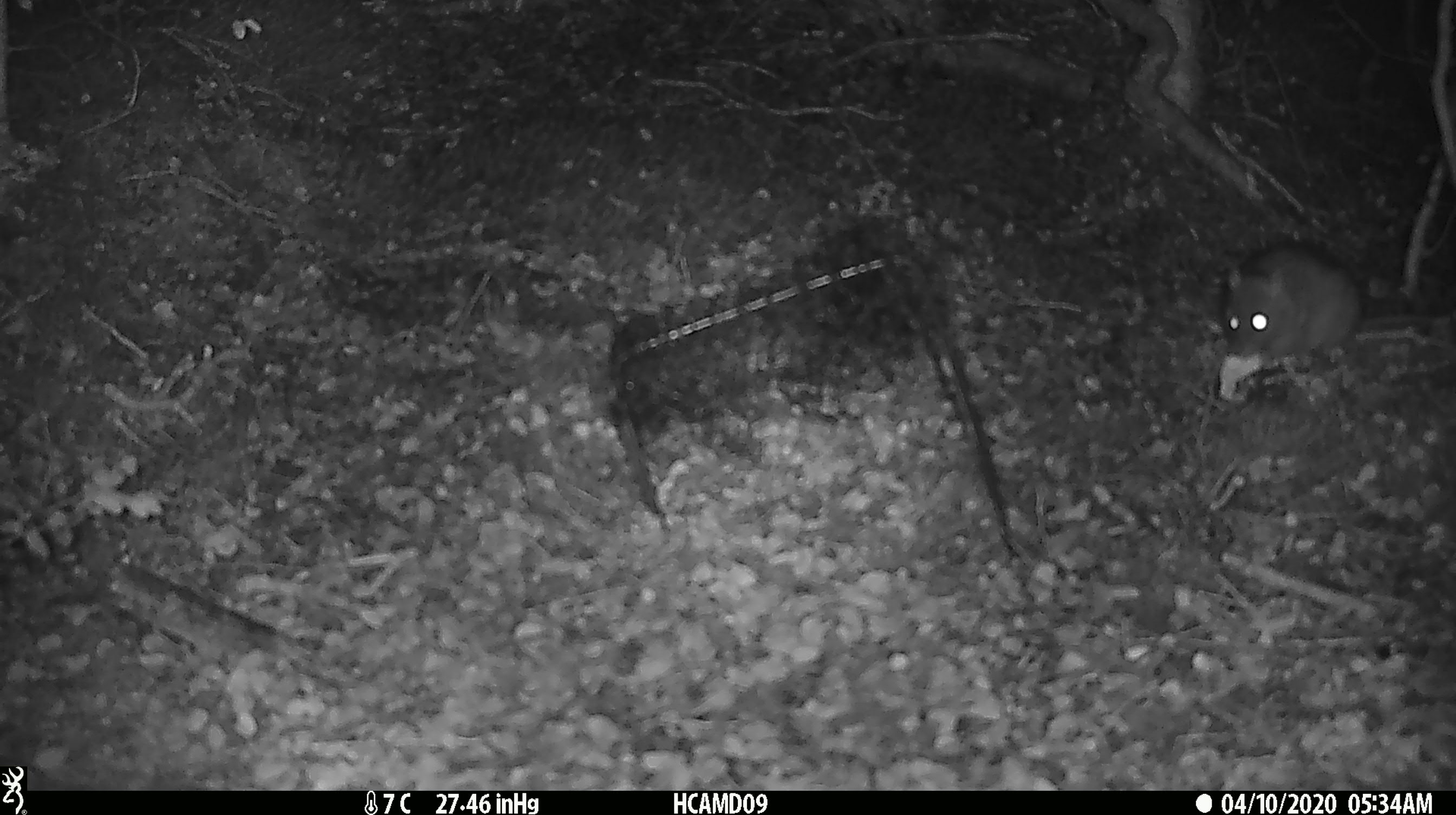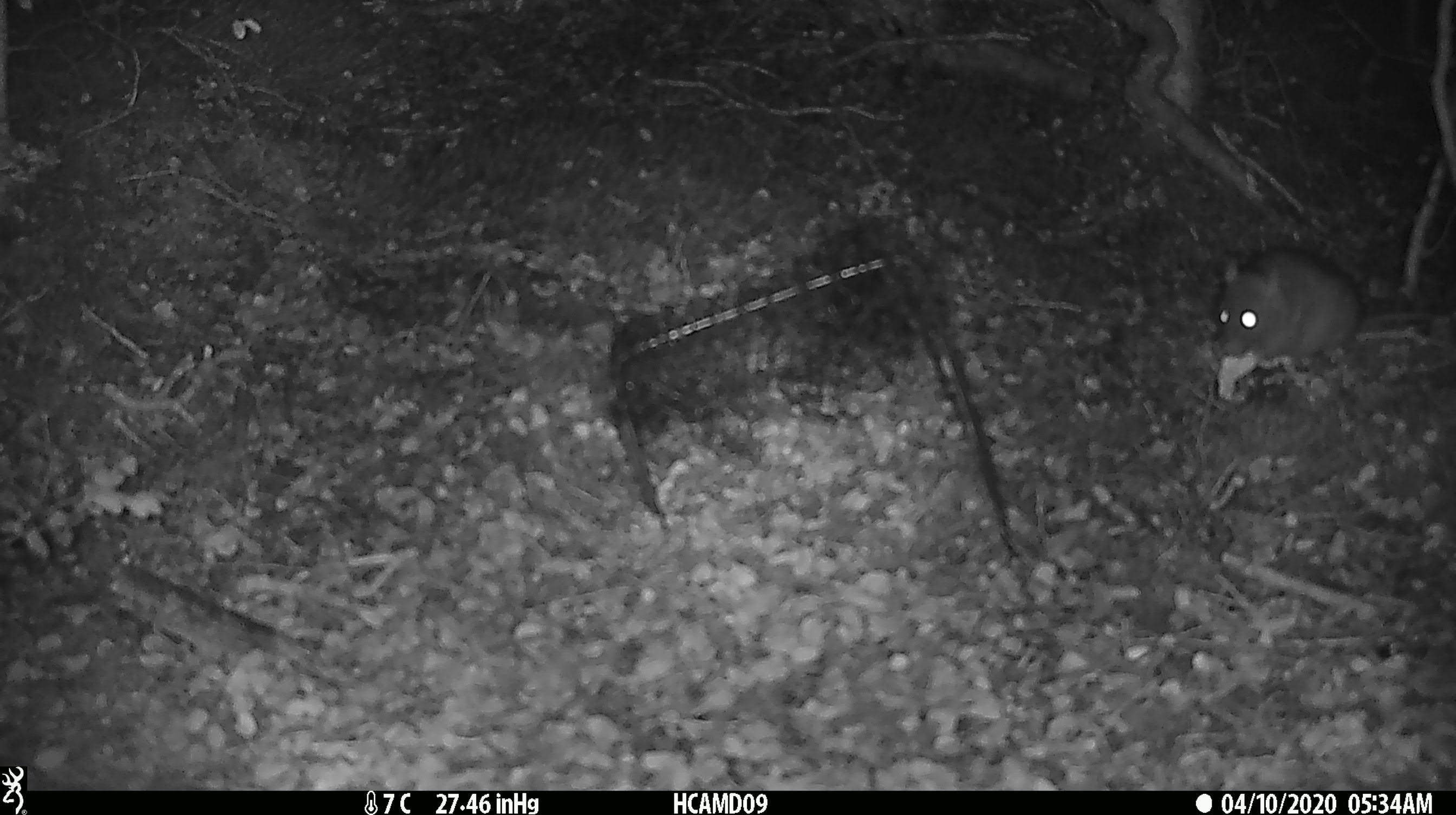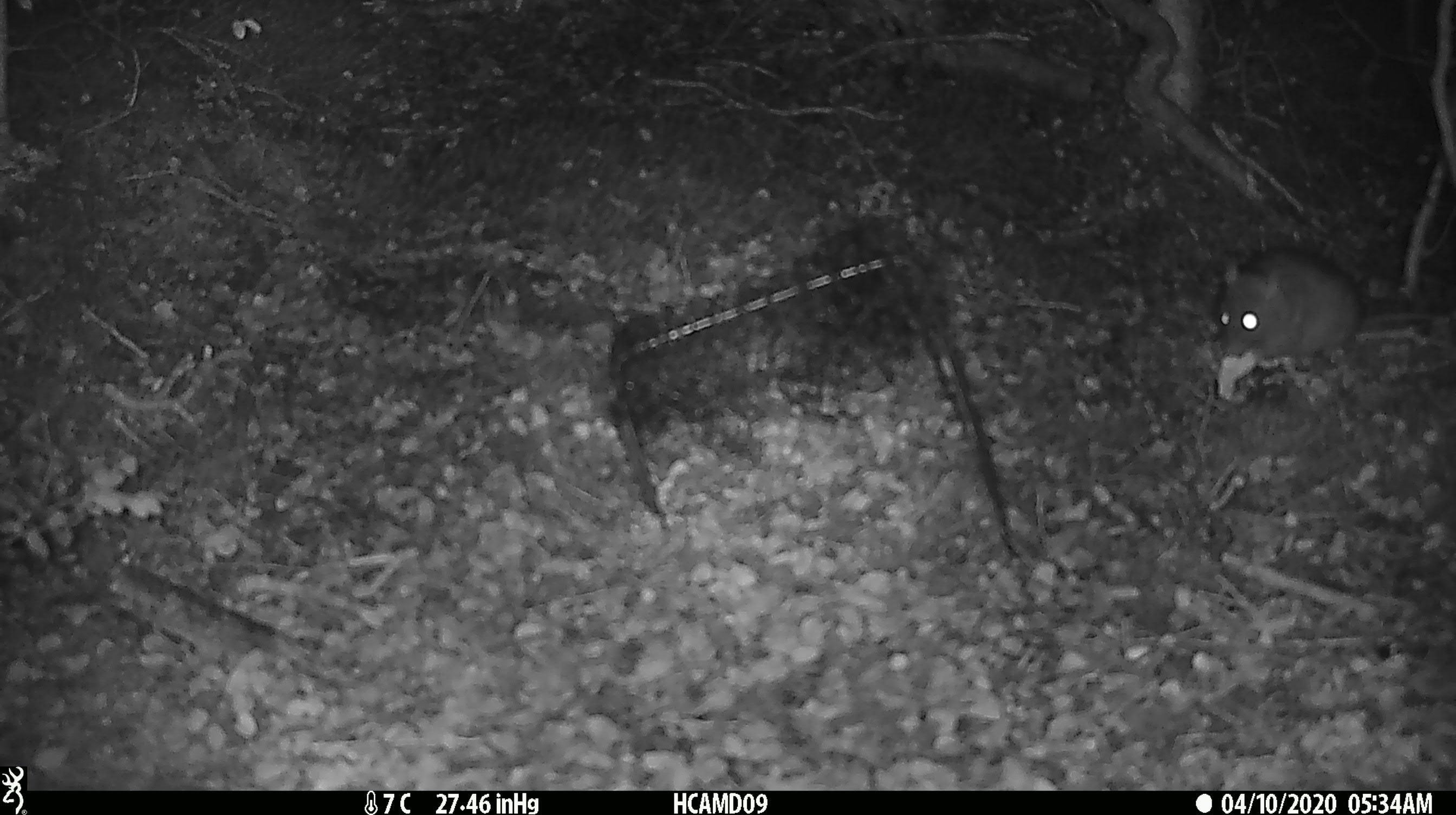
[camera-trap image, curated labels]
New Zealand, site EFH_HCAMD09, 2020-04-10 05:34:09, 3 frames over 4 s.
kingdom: Animalia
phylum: Chordata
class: Mammalia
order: Rodentia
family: Muridae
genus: Rattus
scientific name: Rattus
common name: rat